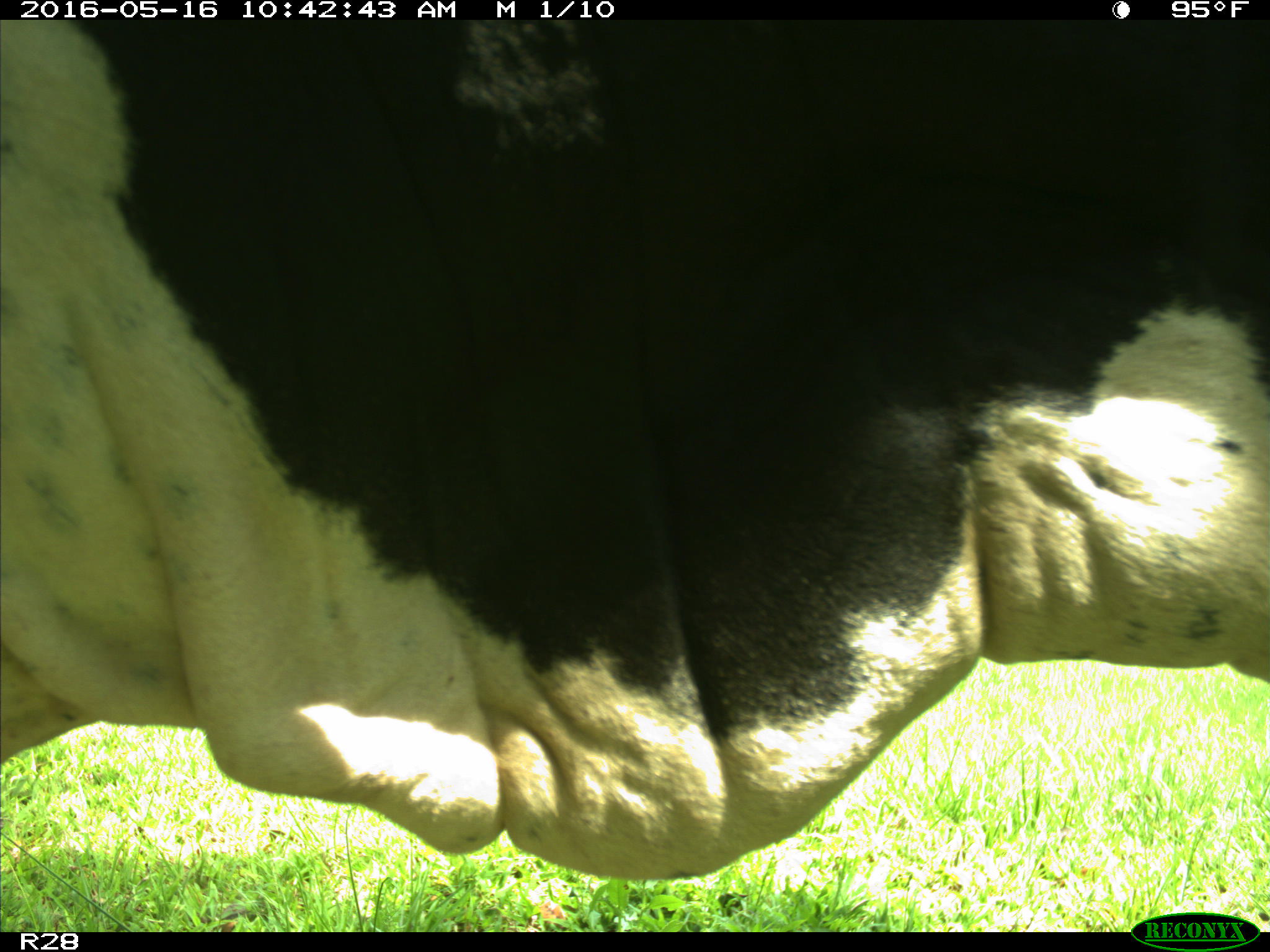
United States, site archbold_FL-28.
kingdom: Animalia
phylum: Chordata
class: Mammalia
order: Artiodactyla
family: Bovidae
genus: Bos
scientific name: Bos taurus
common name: domestic cow